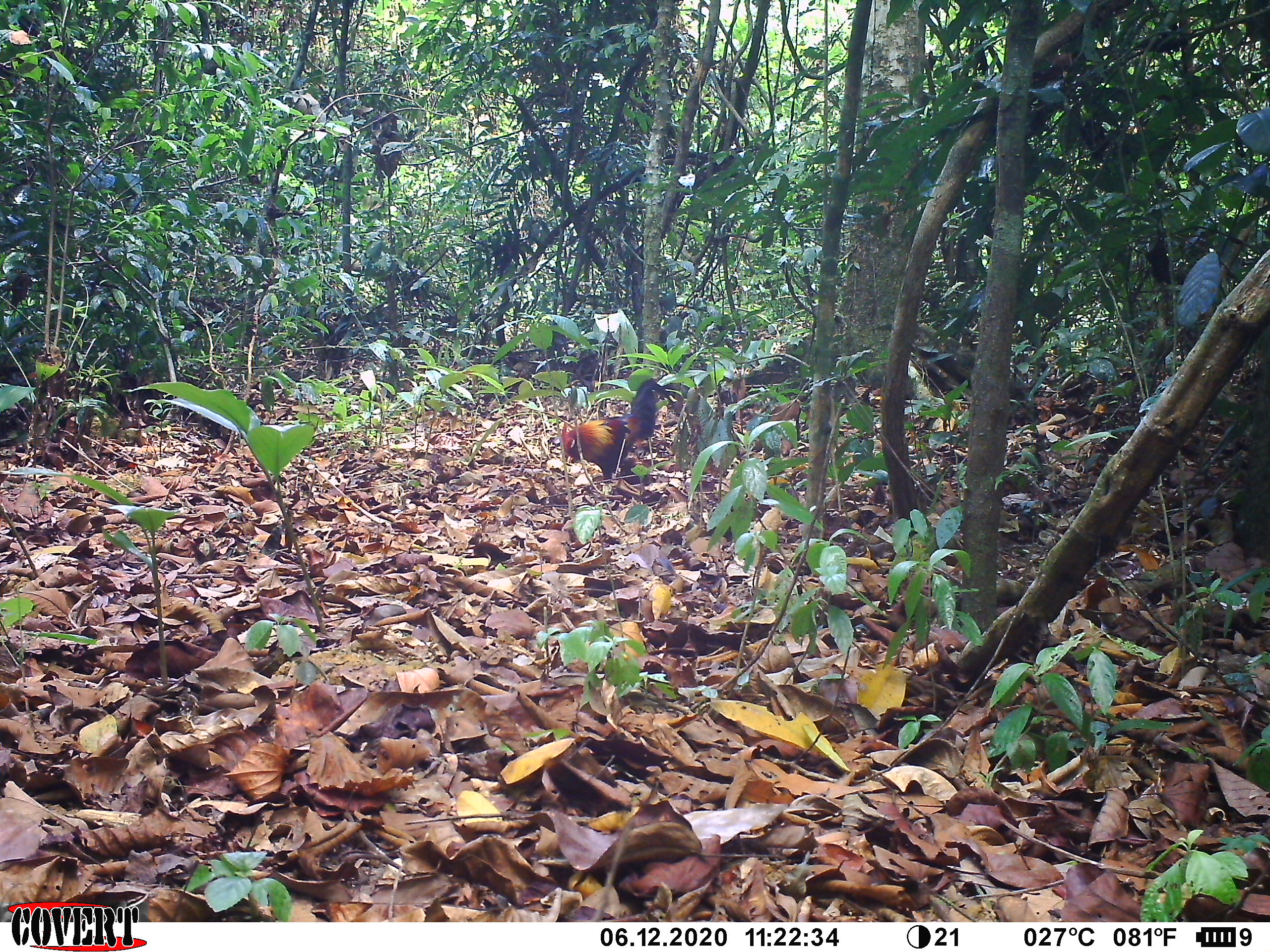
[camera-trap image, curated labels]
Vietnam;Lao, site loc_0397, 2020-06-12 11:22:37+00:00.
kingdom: Animalia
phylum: Chordata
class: Aves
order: Galliformes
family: Phasianidae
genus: Gallus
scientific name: Gallus gallus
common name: red junglefowl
Red junglefowl (Gallus gallus). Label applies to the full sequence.